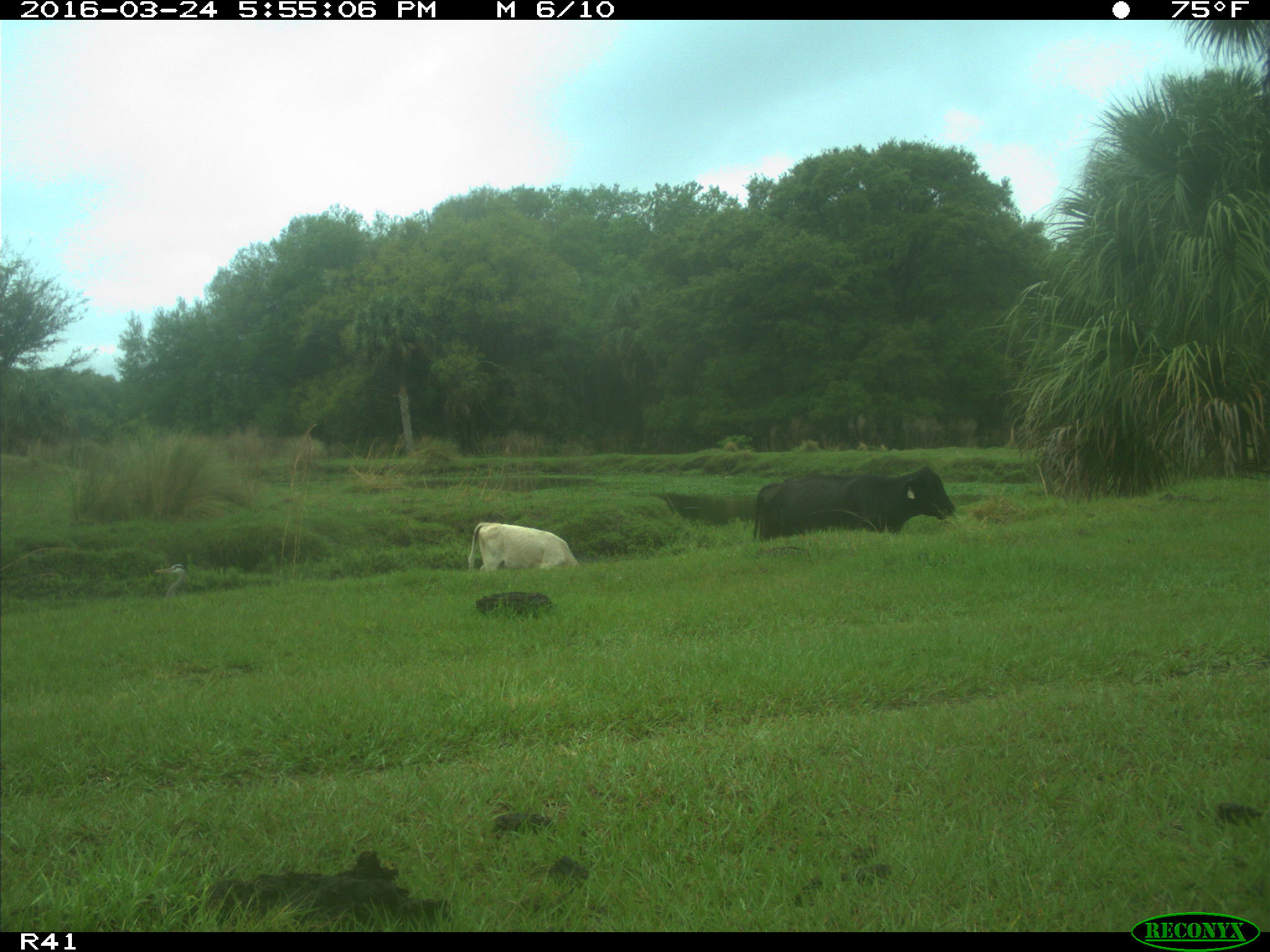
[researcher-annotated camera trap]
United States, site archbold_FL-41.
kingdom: Animalia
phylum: Chordata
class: Mammalia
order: Artiodactyla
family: Bovidae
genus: Bos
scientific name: Bos taurus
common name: domestic cow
Bos taurus (domestic cow).